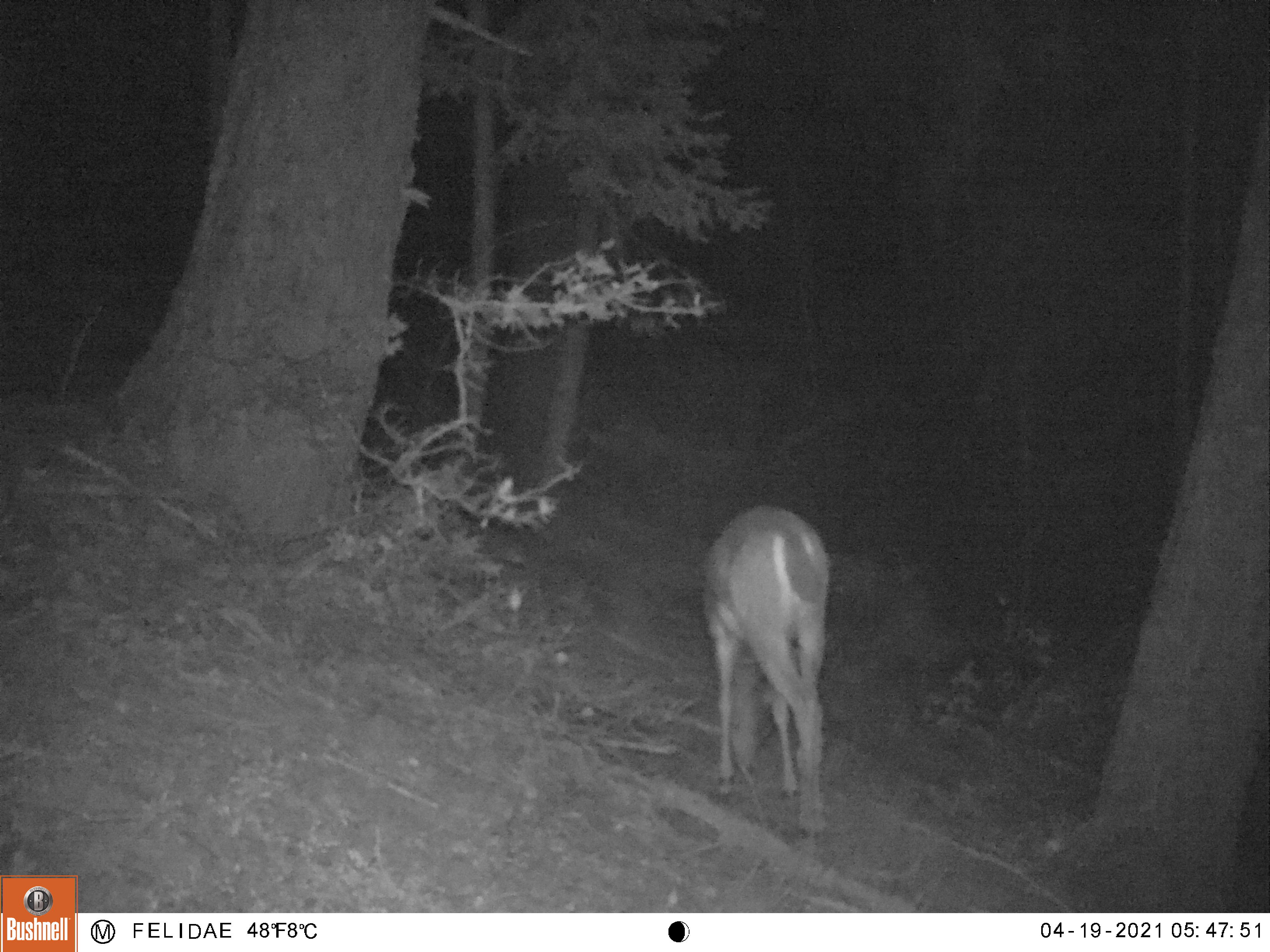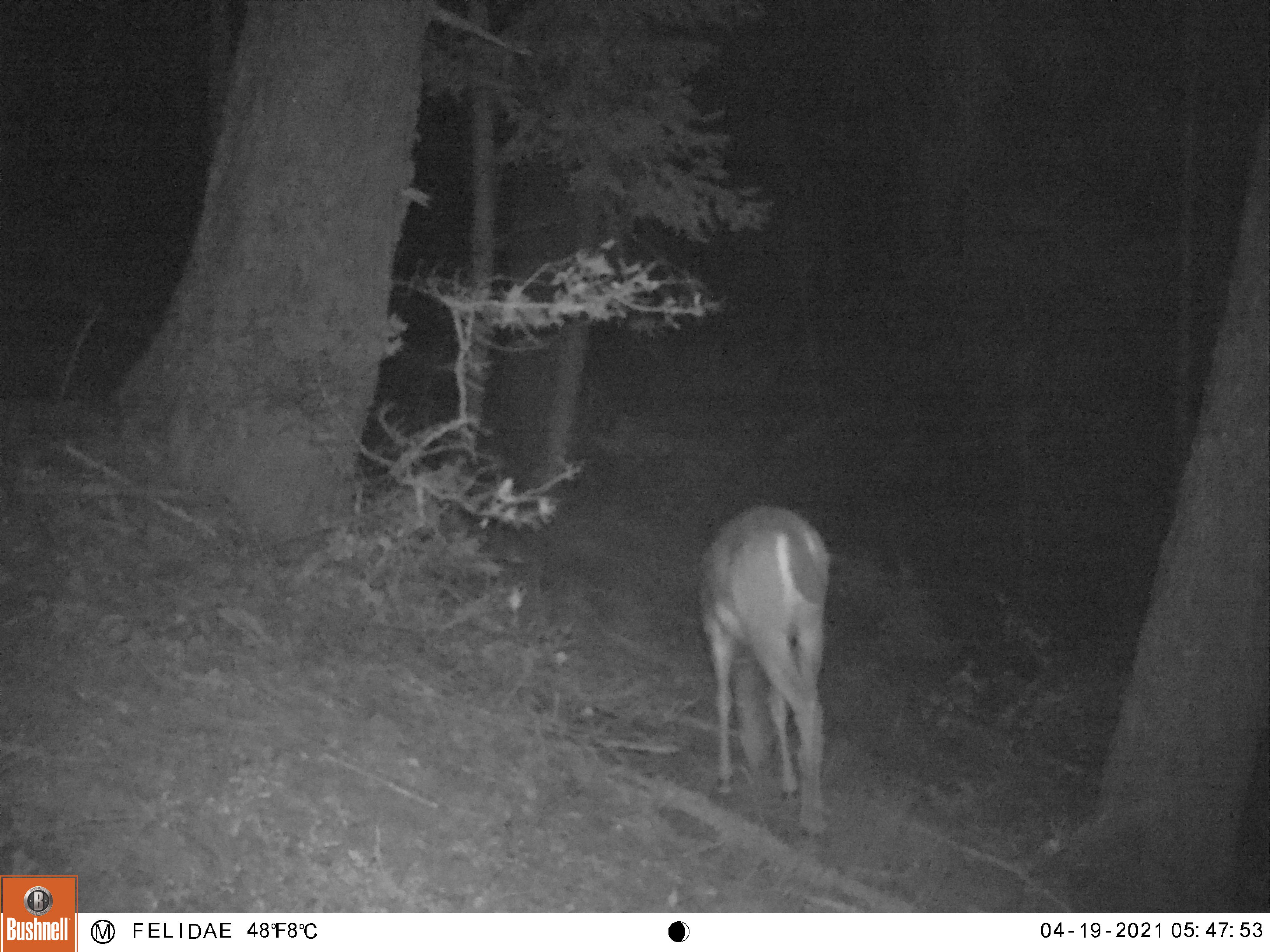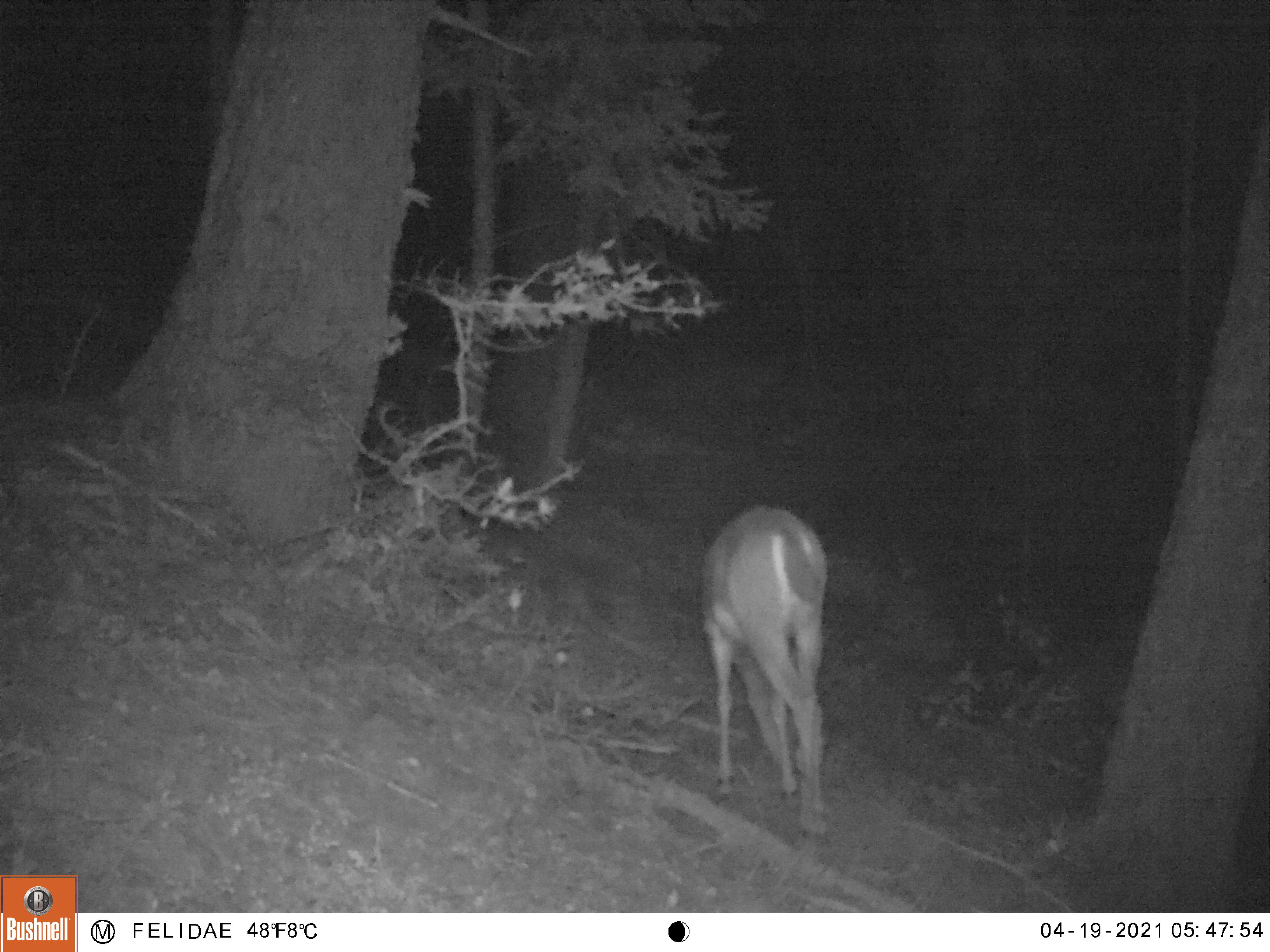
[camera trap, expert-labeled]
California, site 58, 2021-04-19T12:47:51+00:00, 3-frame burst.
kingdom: Animalia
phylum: Chordata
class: Mammalia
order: Artiodactyla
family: Cervidae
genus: Odocoileus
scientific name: Odocoileus hemionus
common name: mule deer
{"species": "mule deer (Odocoileus hemionus)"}